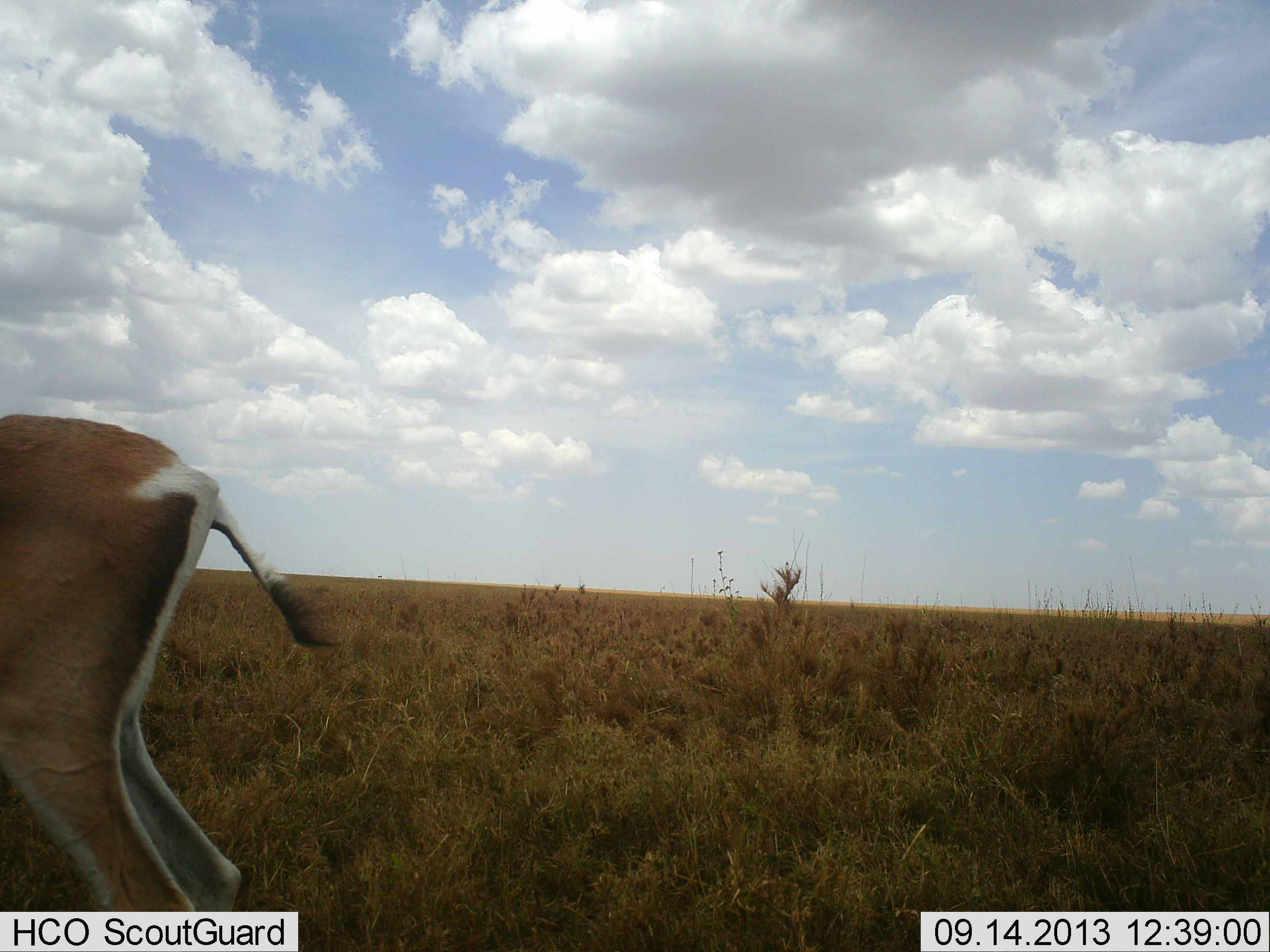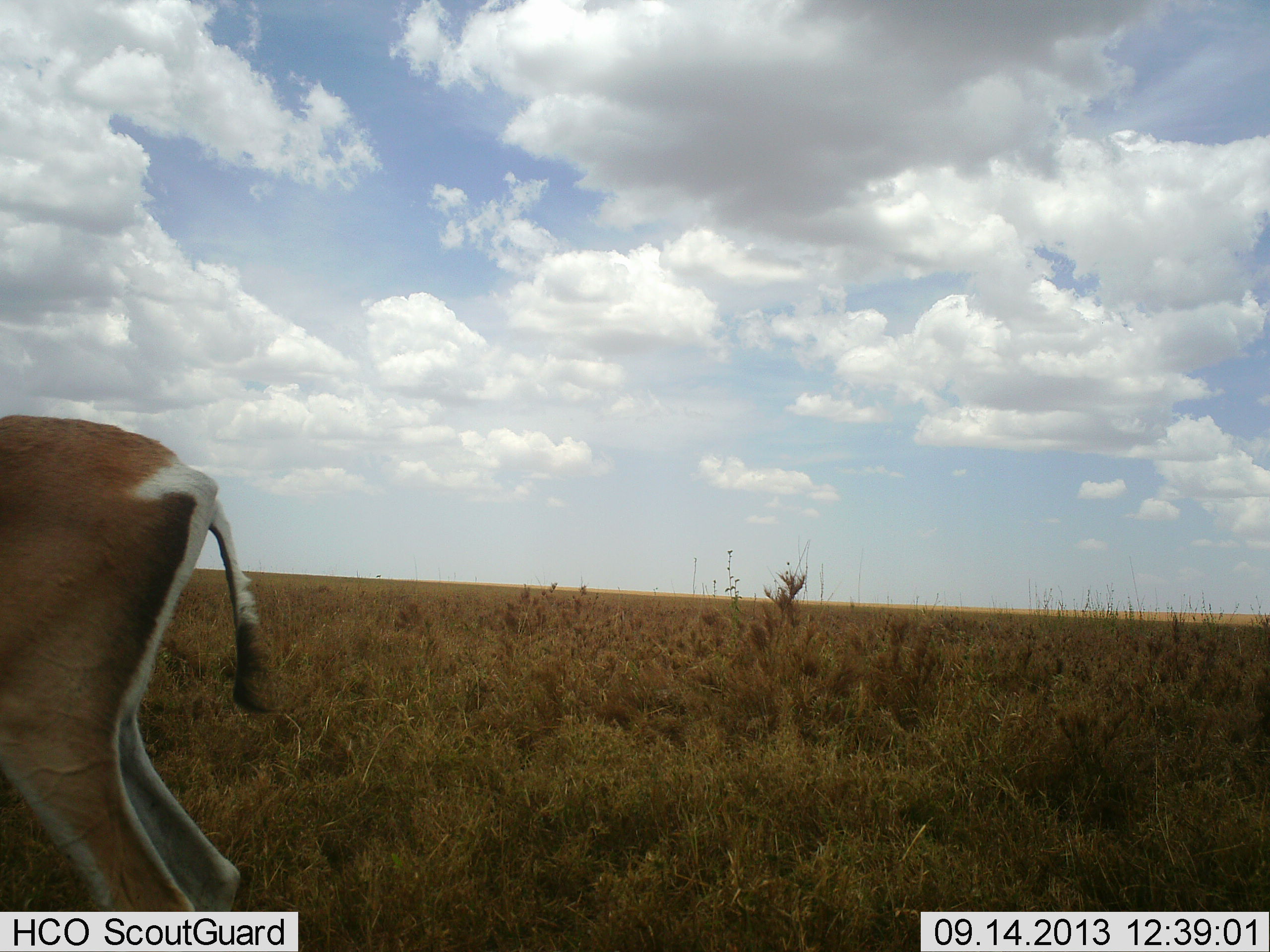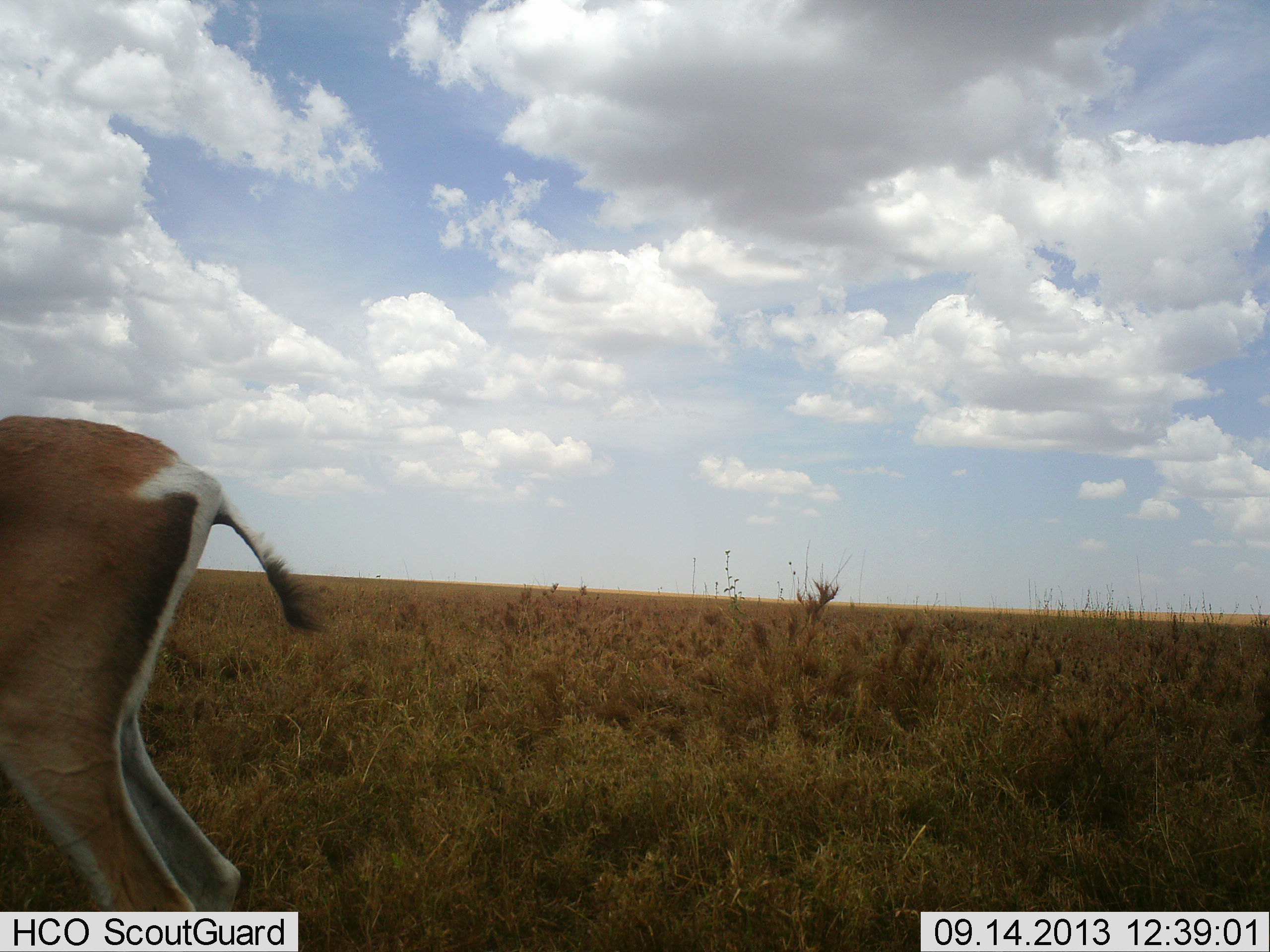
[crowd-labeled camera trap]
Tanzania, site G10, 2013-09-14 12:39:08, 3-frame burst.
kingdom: Animalia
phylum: Chordata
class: Mammalia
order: Artiodactyla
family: Bovidae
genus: Nanger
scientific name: Nanger granti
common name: grant's gazelle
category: gazellegrants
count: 1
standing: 100%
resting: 0%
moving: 0%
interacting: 0%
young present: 0%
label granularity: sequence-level